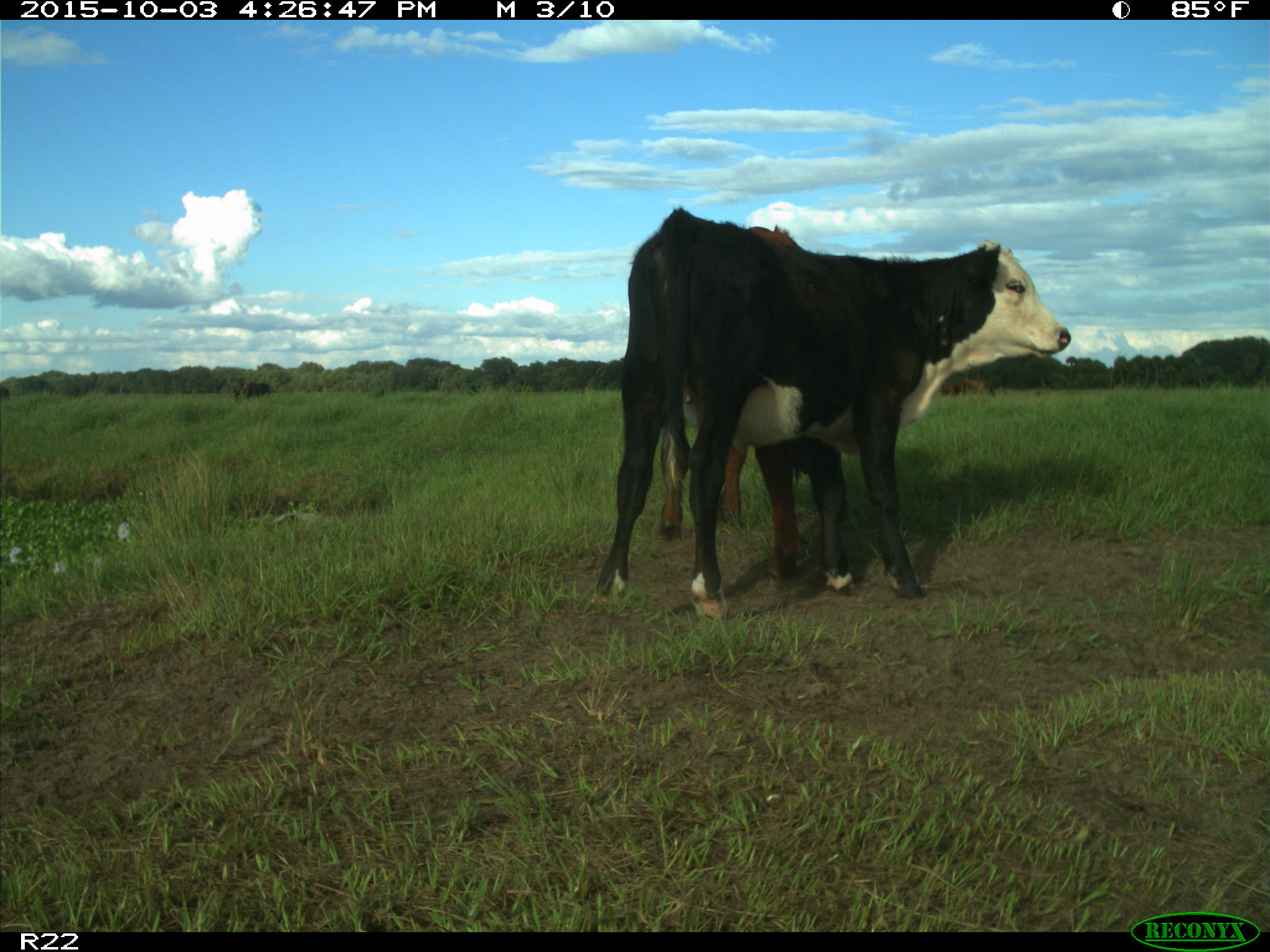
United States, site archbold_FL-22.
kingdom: Animalia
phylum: Chordata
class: Mammalia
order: Artiodactyla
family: Bovidae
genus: Bos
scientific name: Bos taurus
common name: domestic cow